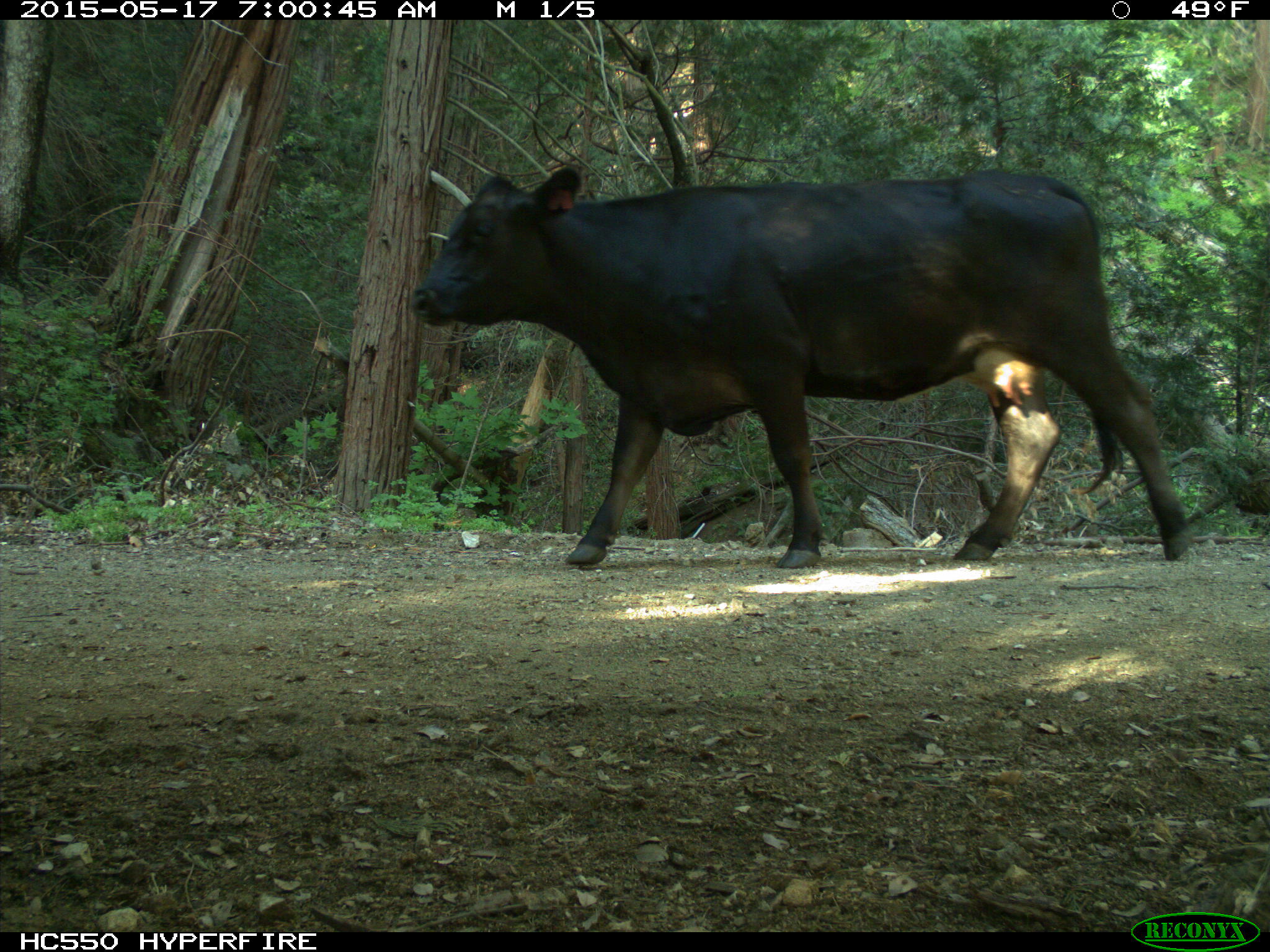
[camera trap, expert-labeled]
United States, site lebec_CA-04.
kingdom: Animalia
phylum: Chordata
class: Mammalia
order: Artiodactyla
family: Bovidae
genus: Bos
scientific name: Bos taurus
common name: domestic cow